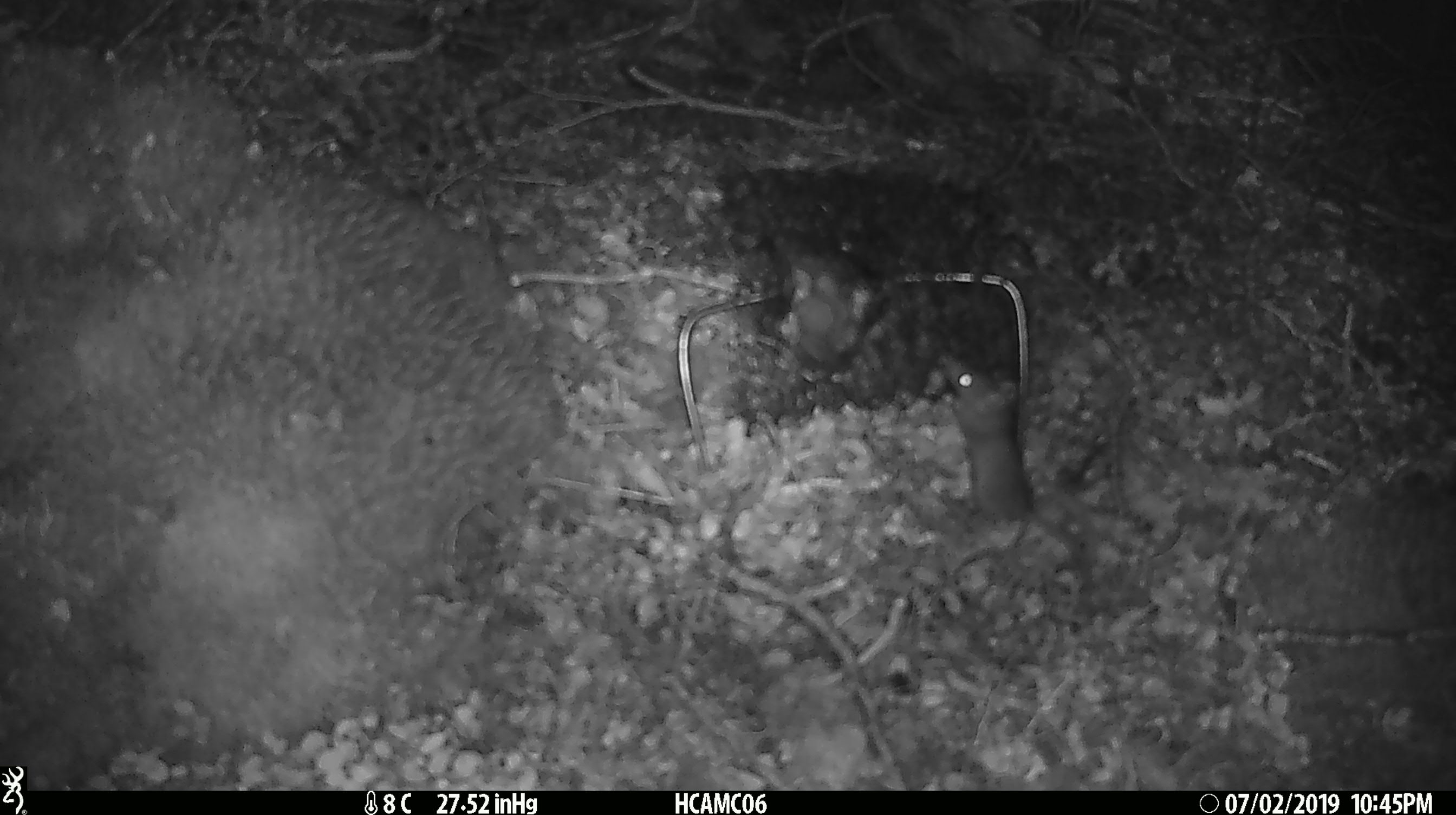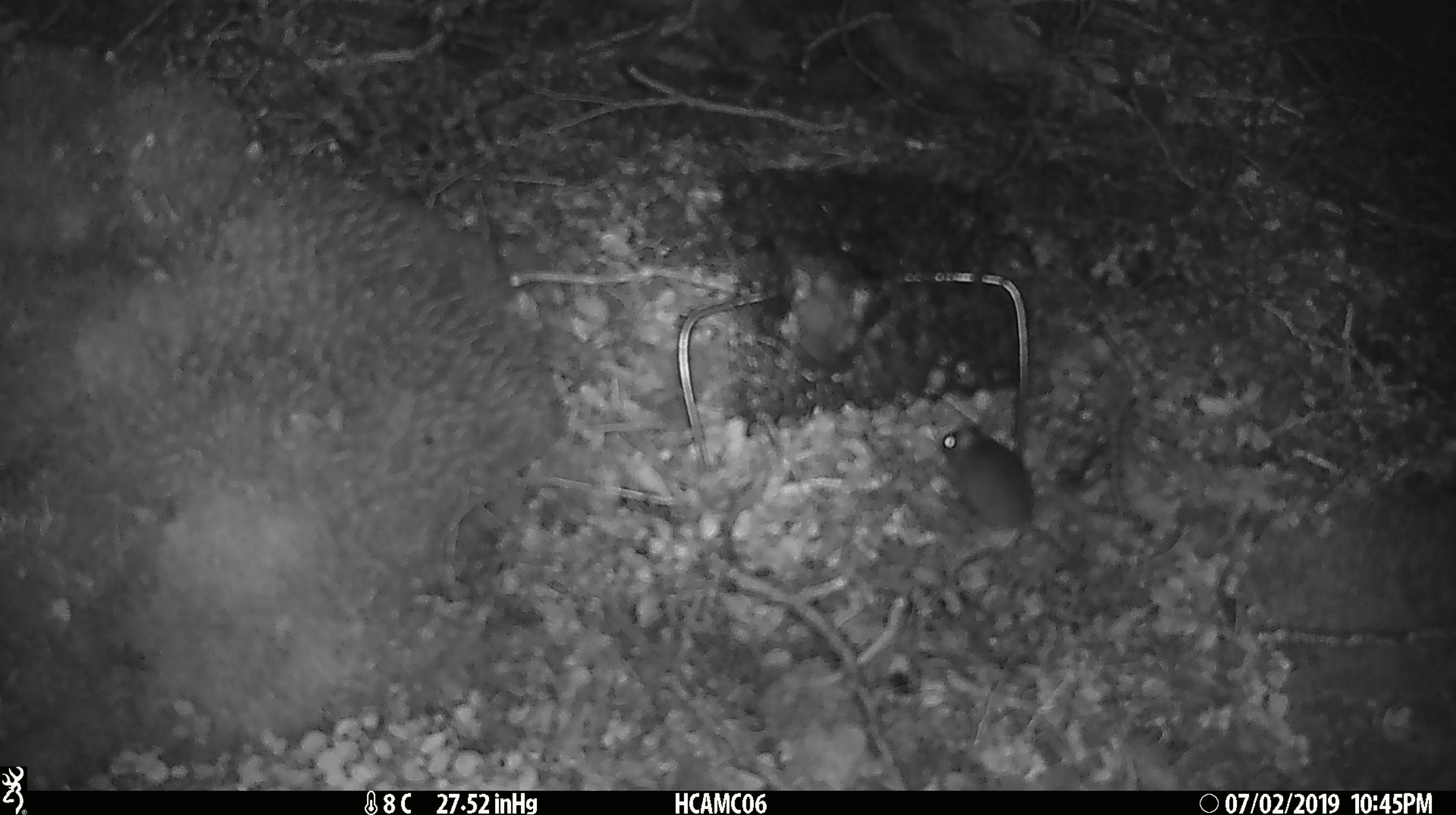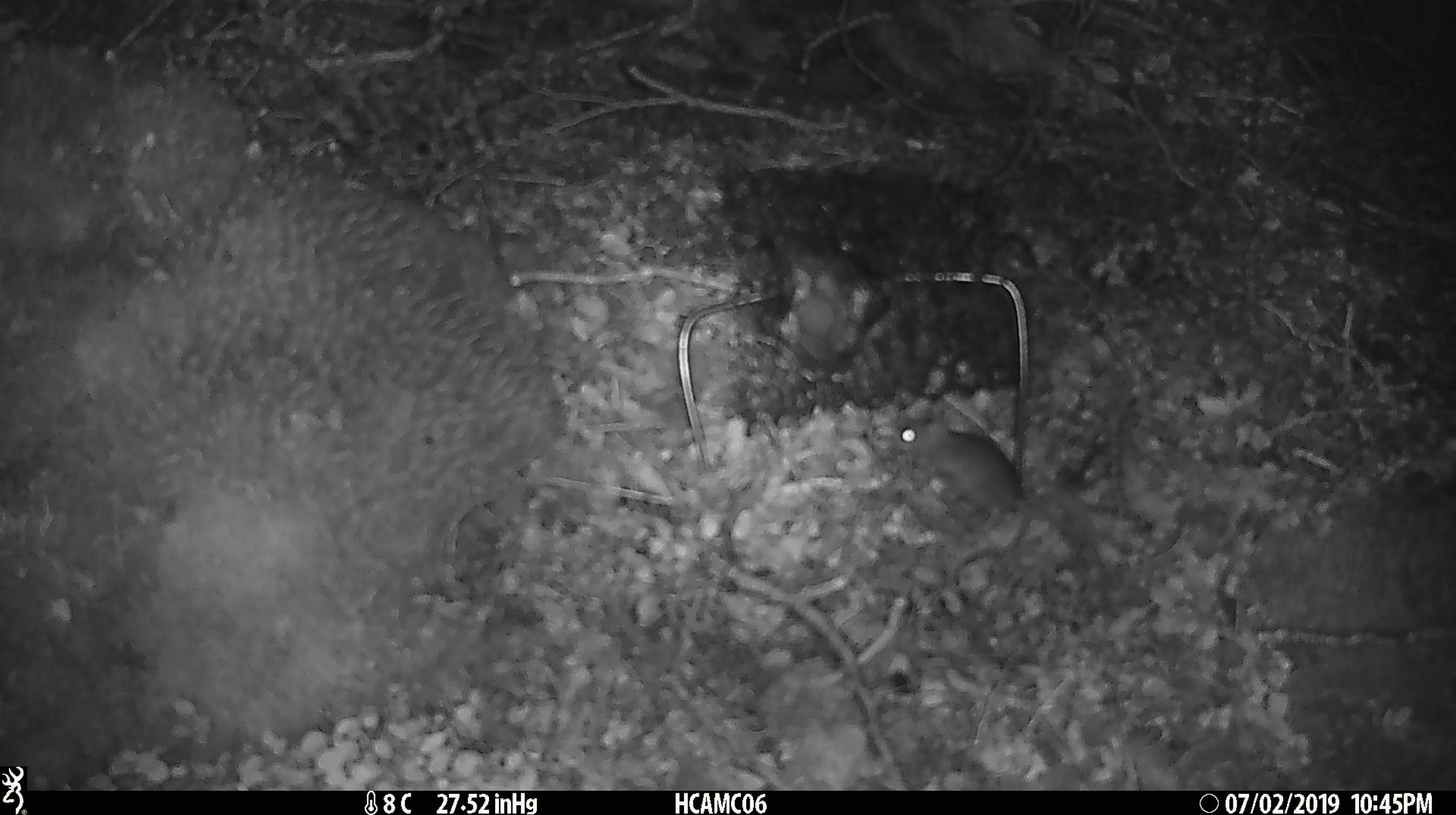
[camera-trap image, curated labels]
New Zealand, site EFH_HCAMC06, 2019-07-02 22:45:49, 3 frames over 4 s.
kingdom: Animalia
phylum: Chordata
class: Mammalia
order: Rodentia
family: Muridae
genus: Mus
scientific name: Mus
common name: mouse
Mouse (Mus).